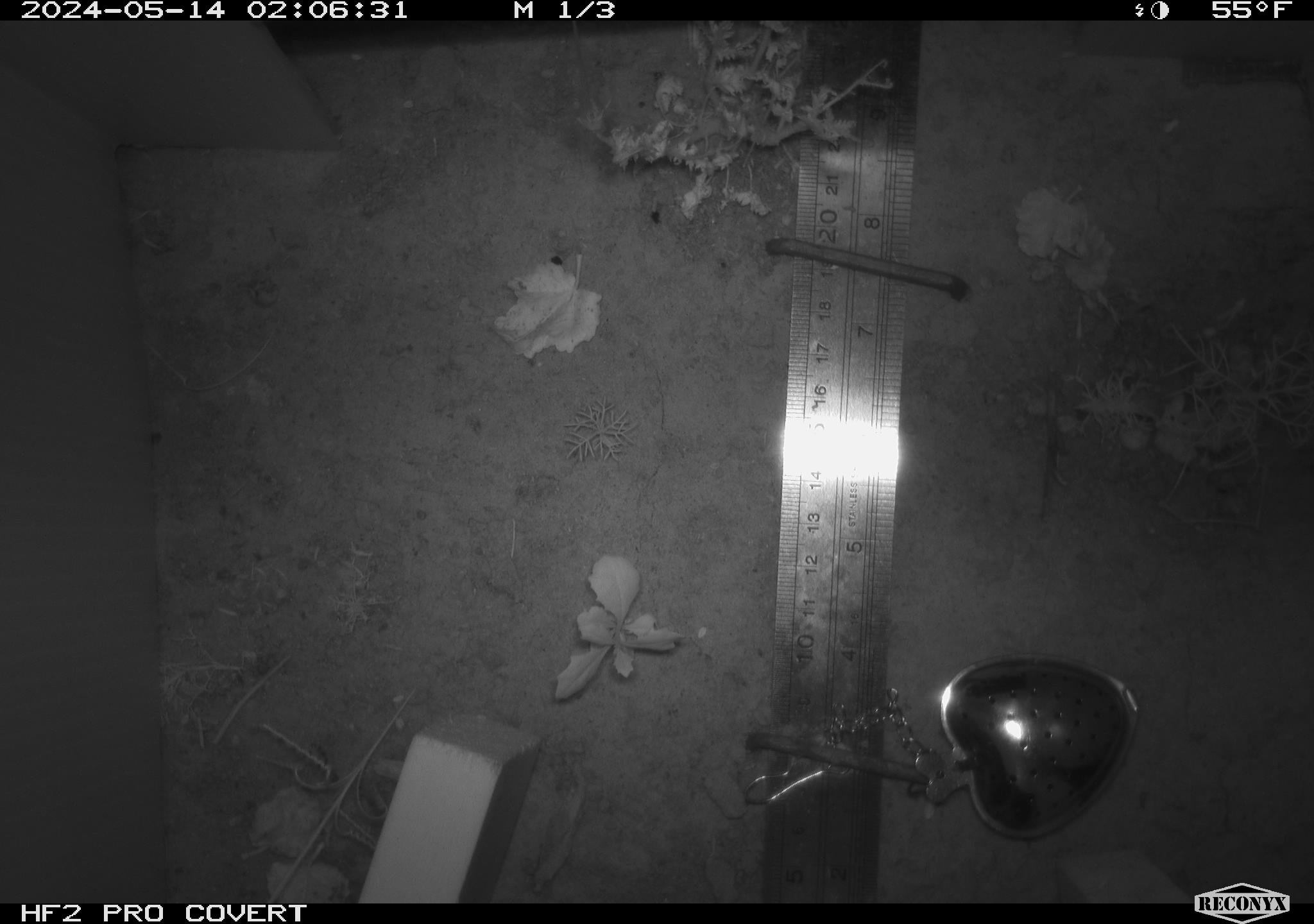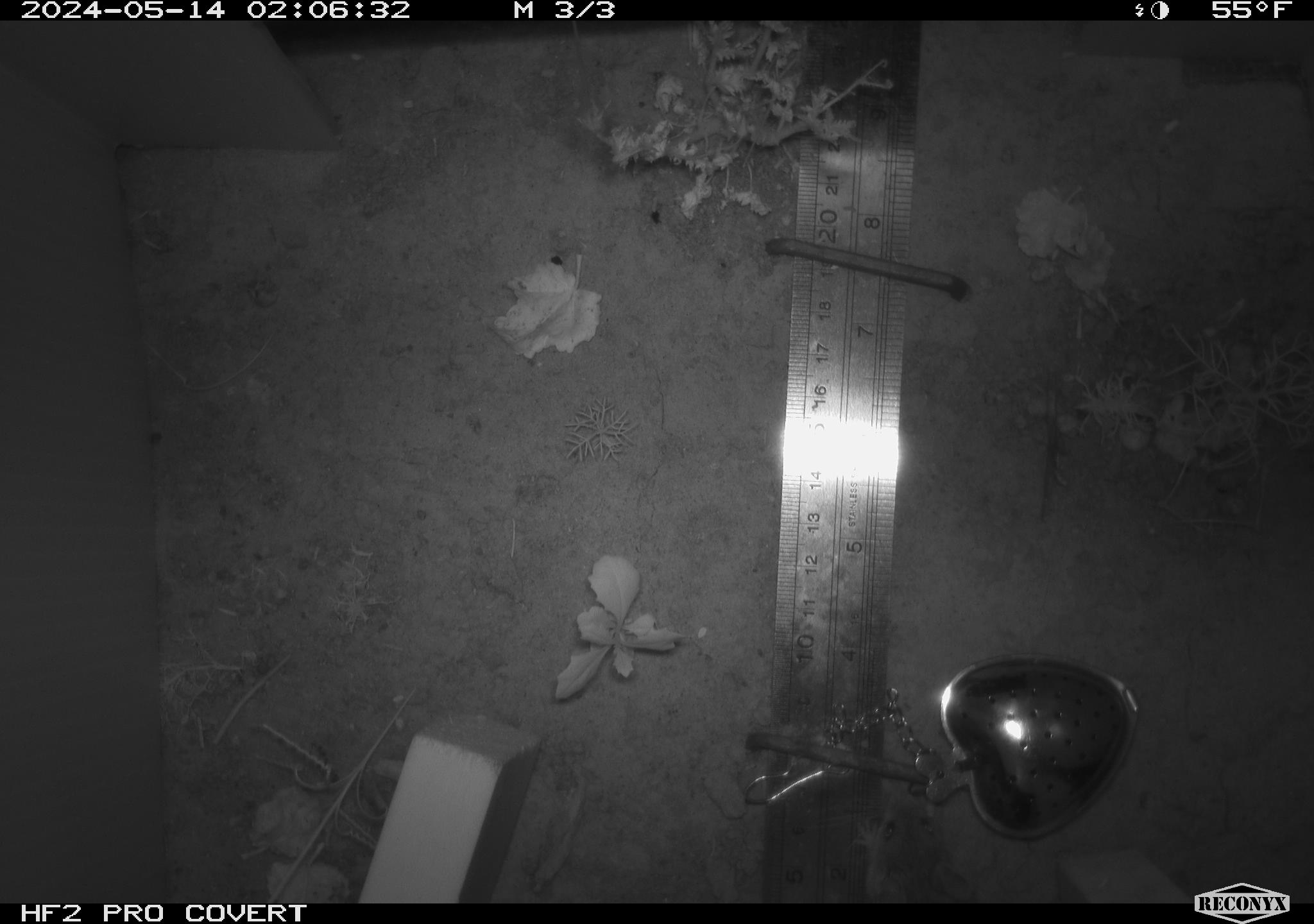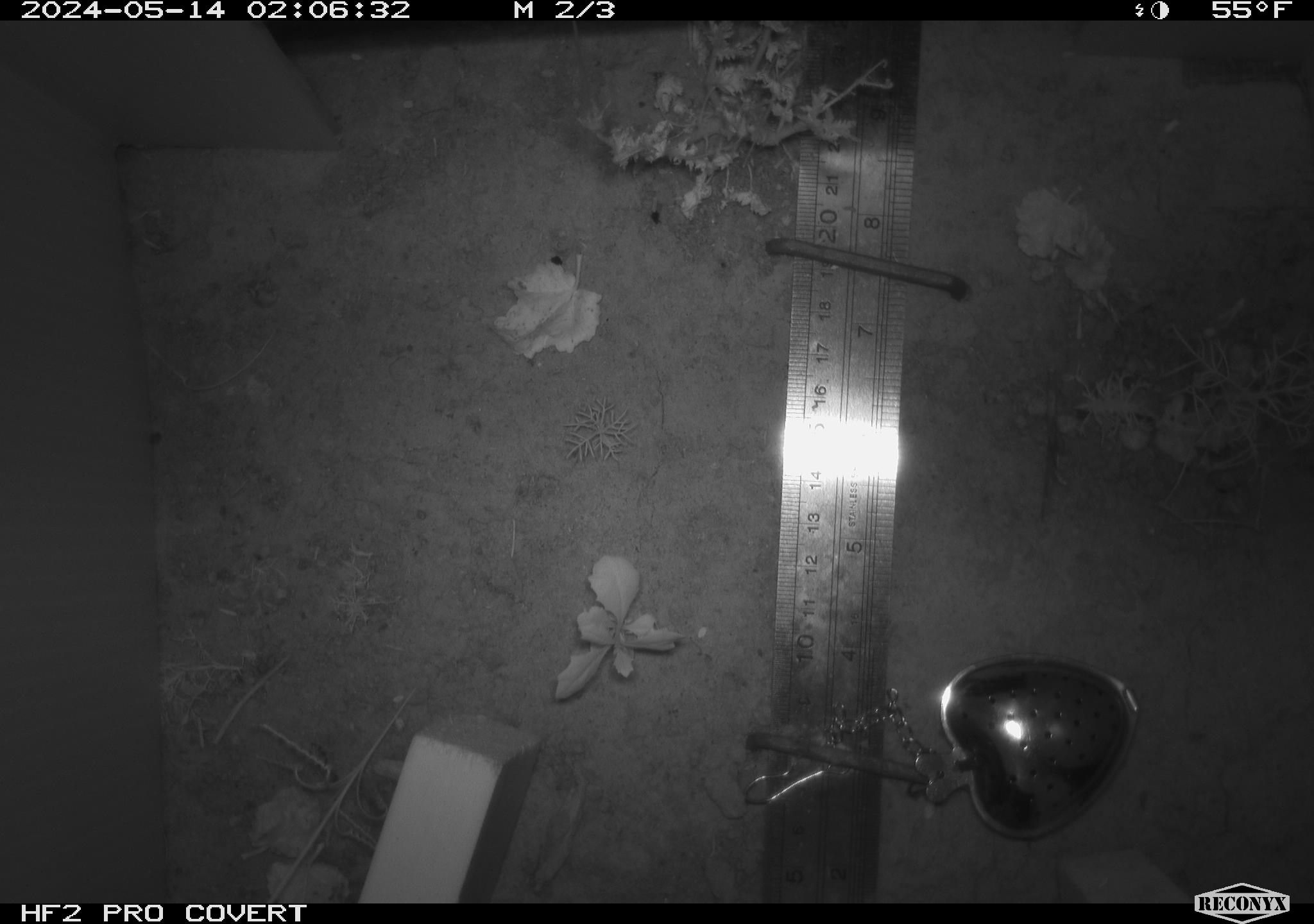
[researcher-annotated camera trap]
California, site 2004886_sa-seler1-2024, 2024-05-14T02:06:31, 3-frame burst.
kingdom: Animalia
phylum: Chordata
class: Mammalia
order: Rodentia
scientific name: Rodentia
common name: mouse species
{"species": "mouse species (Rodentia)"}